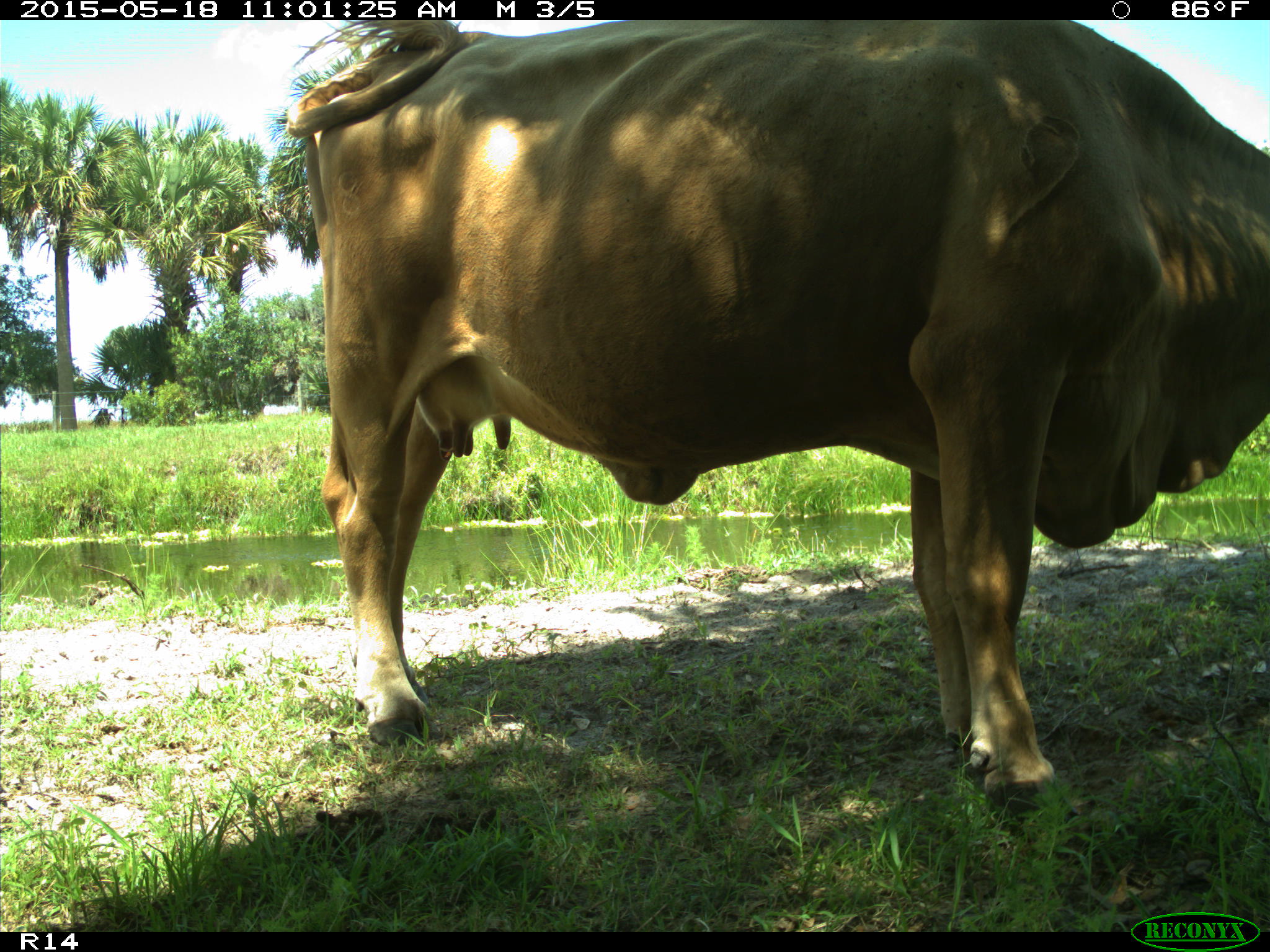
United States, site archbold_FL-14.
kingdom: Animalia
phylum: Chordata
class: Mammalia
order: Artiodactyla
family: Bovidae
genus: Bos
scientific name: Bos taurus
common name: domestic cow